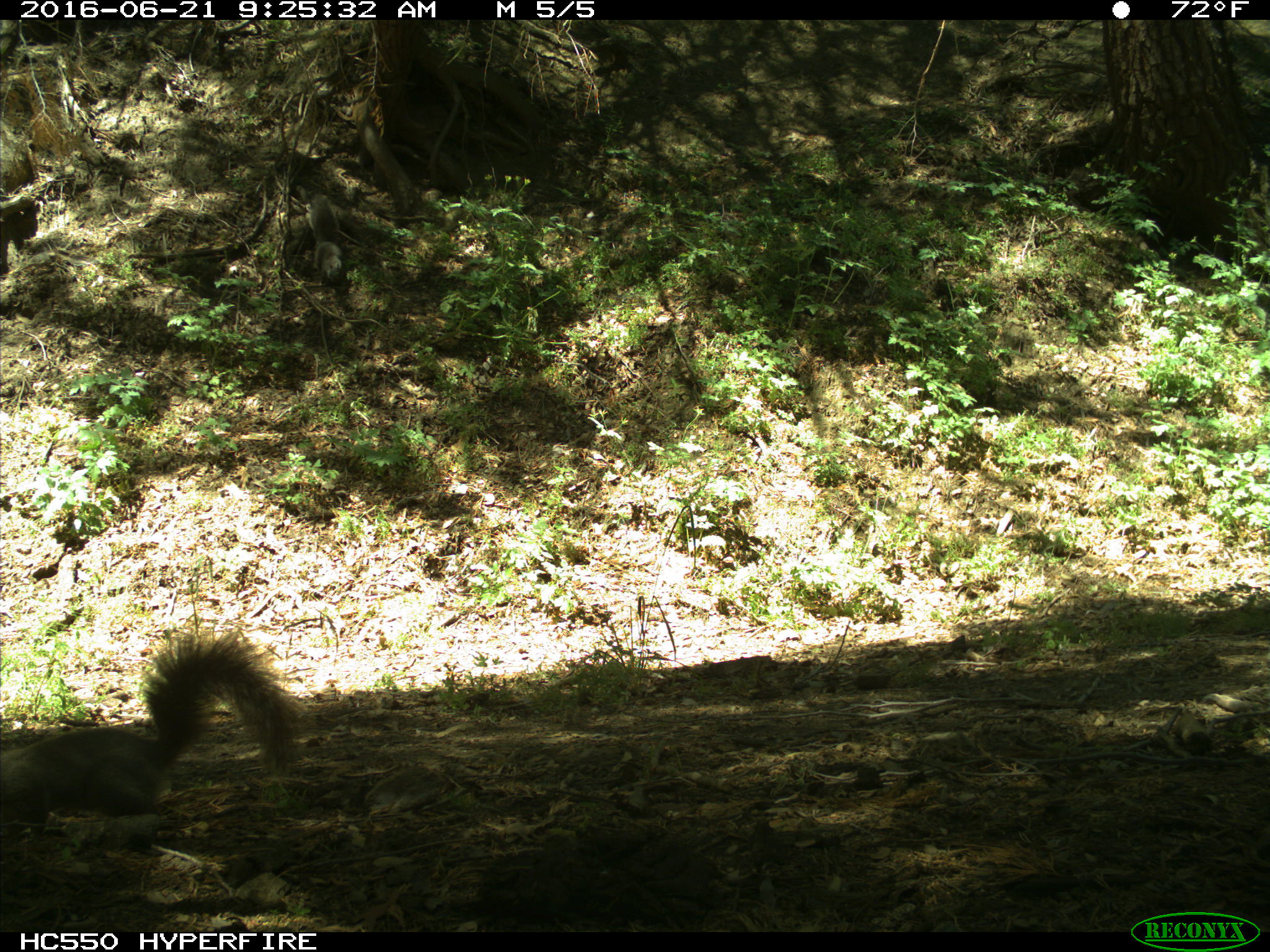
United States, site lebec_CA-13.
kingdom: Animalia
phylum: Chordata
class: Mammalia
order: Rodentia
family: Sciuridae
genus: Sciurus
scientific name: Sciurus carolinensis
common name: eastern gray squirrel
Sciurus carolinensis (eastern gray squirrel).